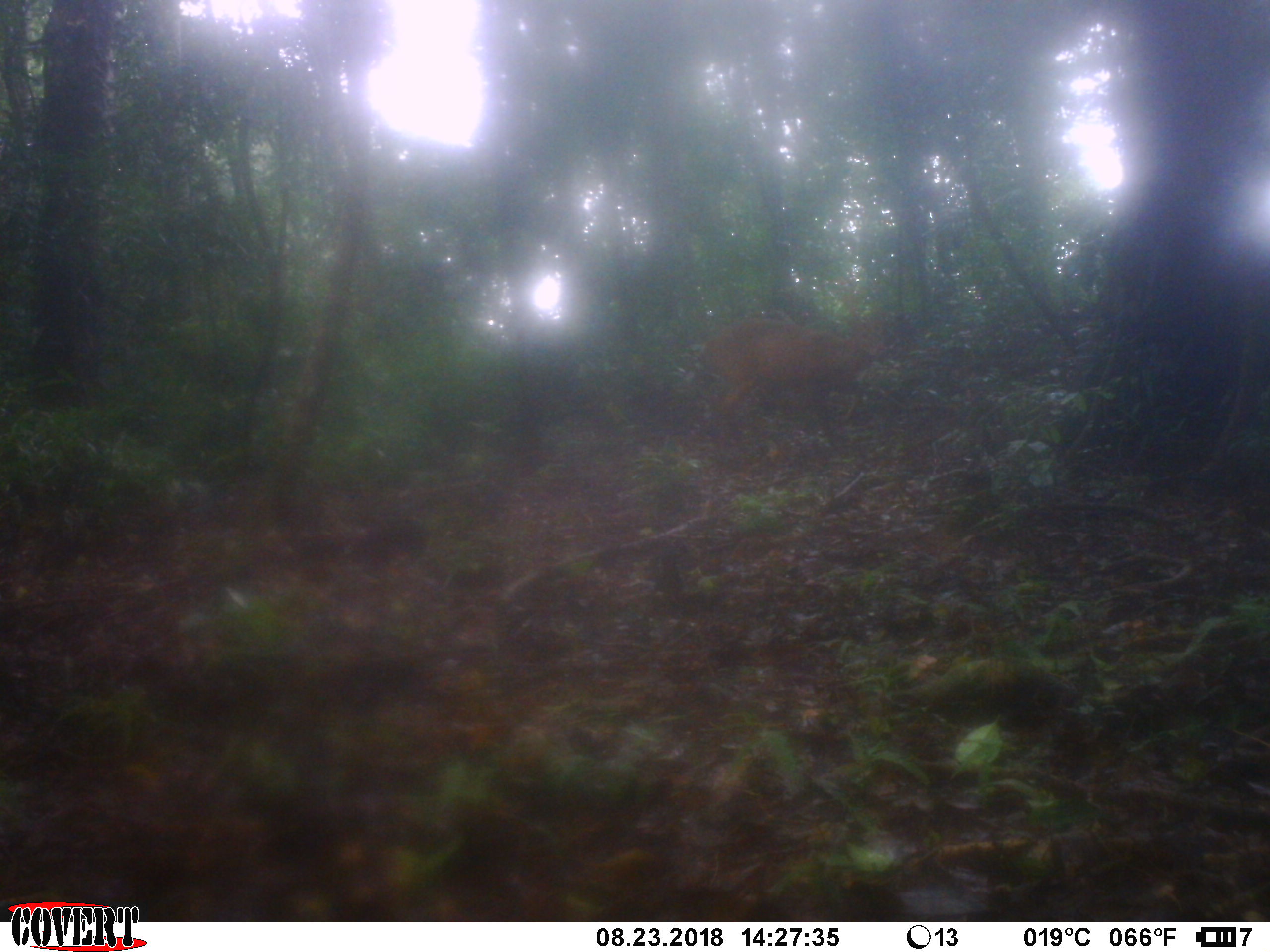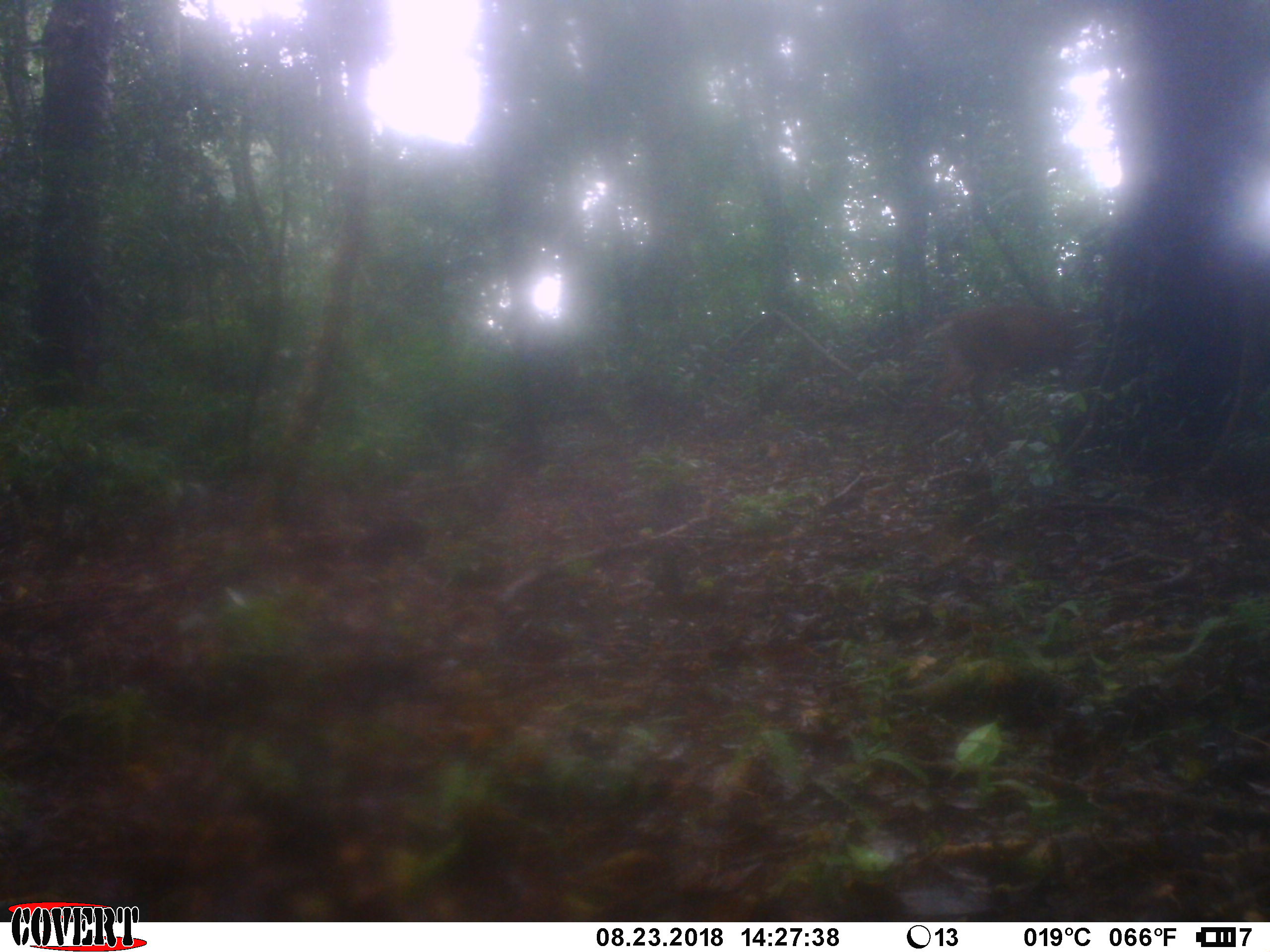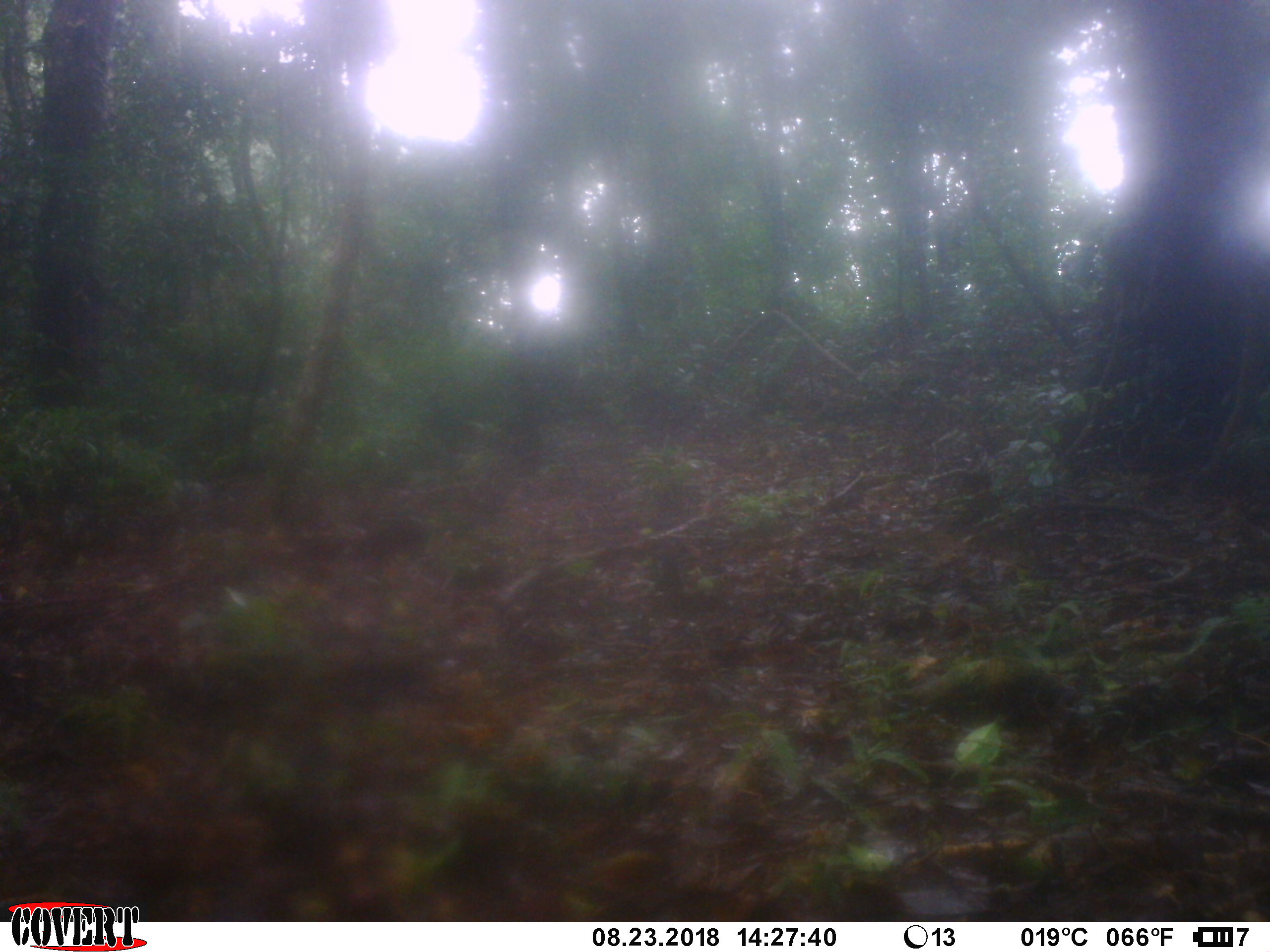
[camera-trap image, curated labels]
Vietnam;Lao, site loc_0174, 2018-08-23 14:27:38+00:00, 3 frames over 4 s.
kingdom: Animalia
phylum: Chordata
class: Mammalia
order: Artiodactyla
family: Cervidae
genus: Muntiacus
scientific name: Muntiacus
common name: muntjacs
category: unidentified muntjac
Unidentified muntjac (muntjacs) (Muntiacus). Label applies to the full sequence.